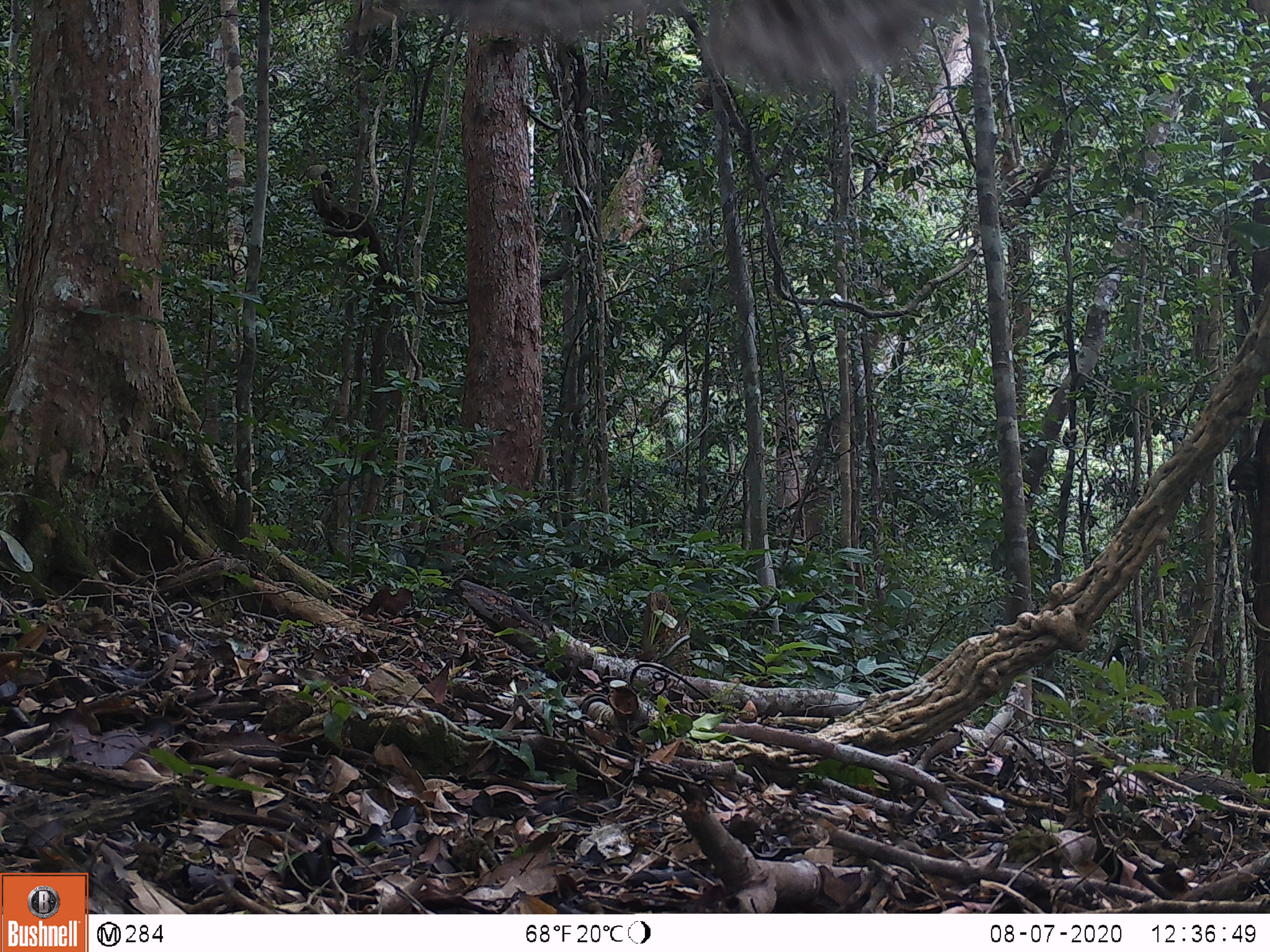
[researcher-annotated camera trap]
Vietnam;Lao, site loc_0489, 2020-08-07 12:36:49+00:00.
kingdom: Animalia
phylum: Chordata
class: Aves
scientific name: Aves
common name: bird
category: unidentified bird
Unidentified bird (bird) (Aves). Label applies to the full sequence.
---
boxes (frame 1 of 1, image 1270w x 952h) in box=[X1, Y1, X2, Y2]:
unidentified bird: box=[333, 0, 966, 101]